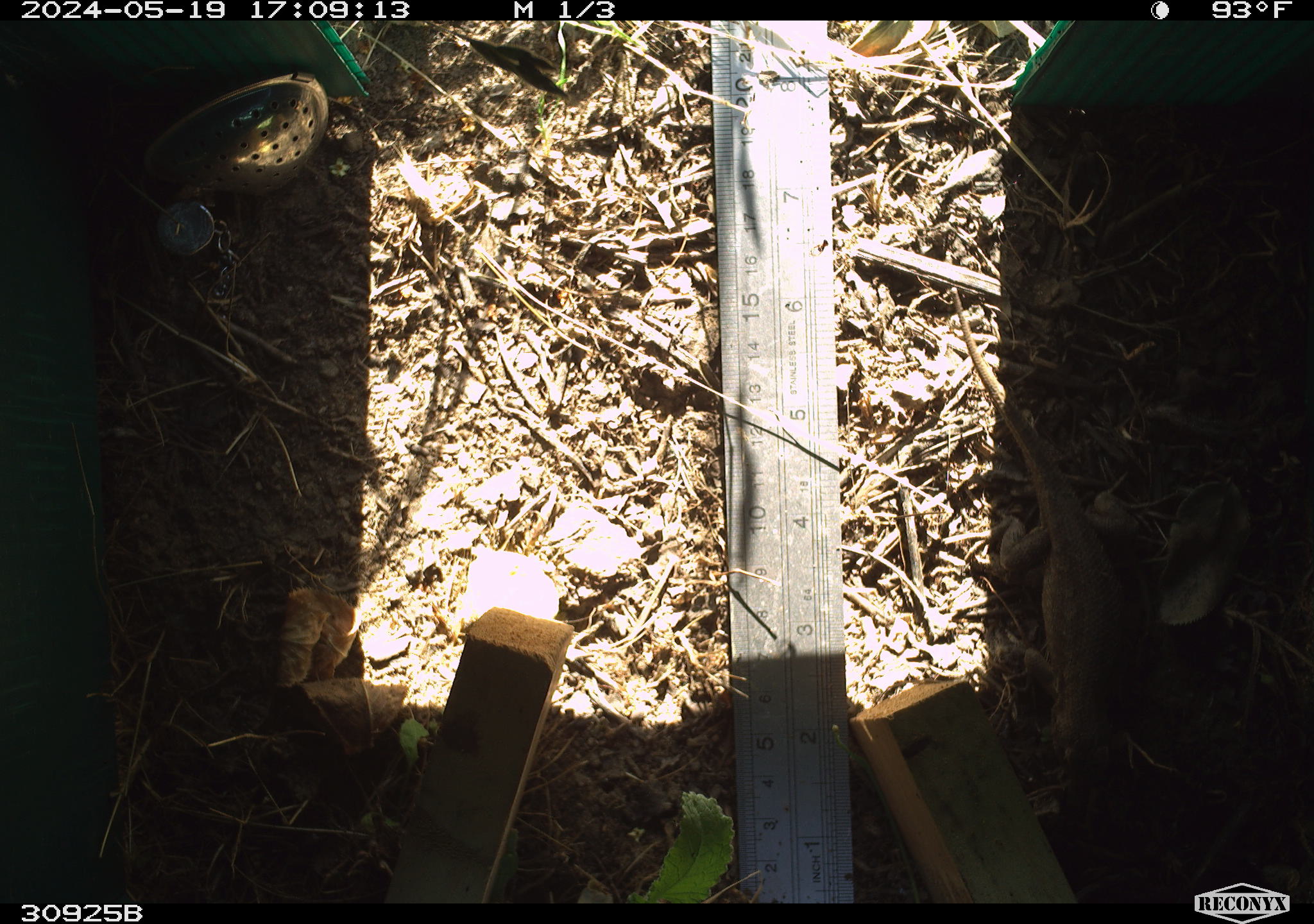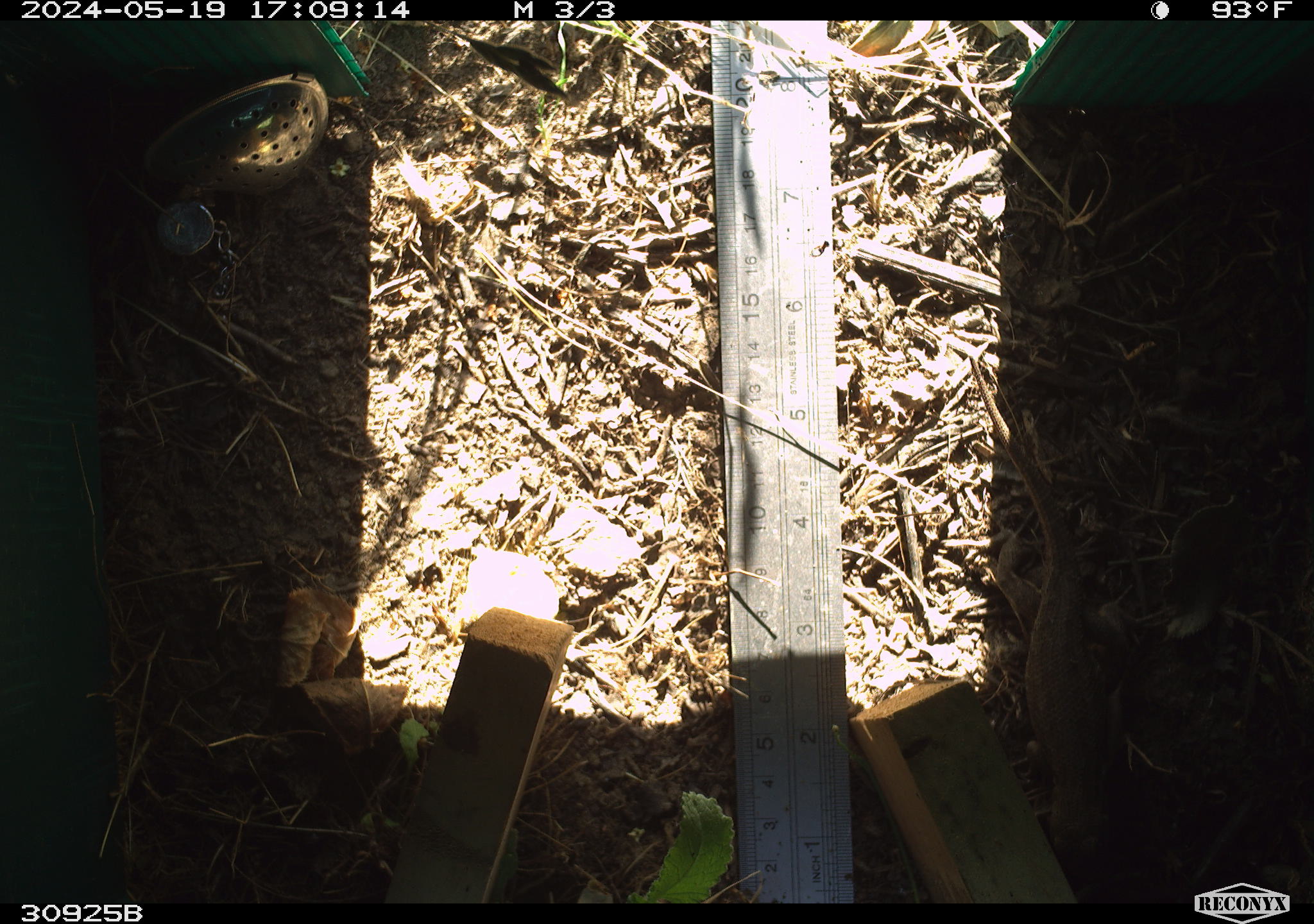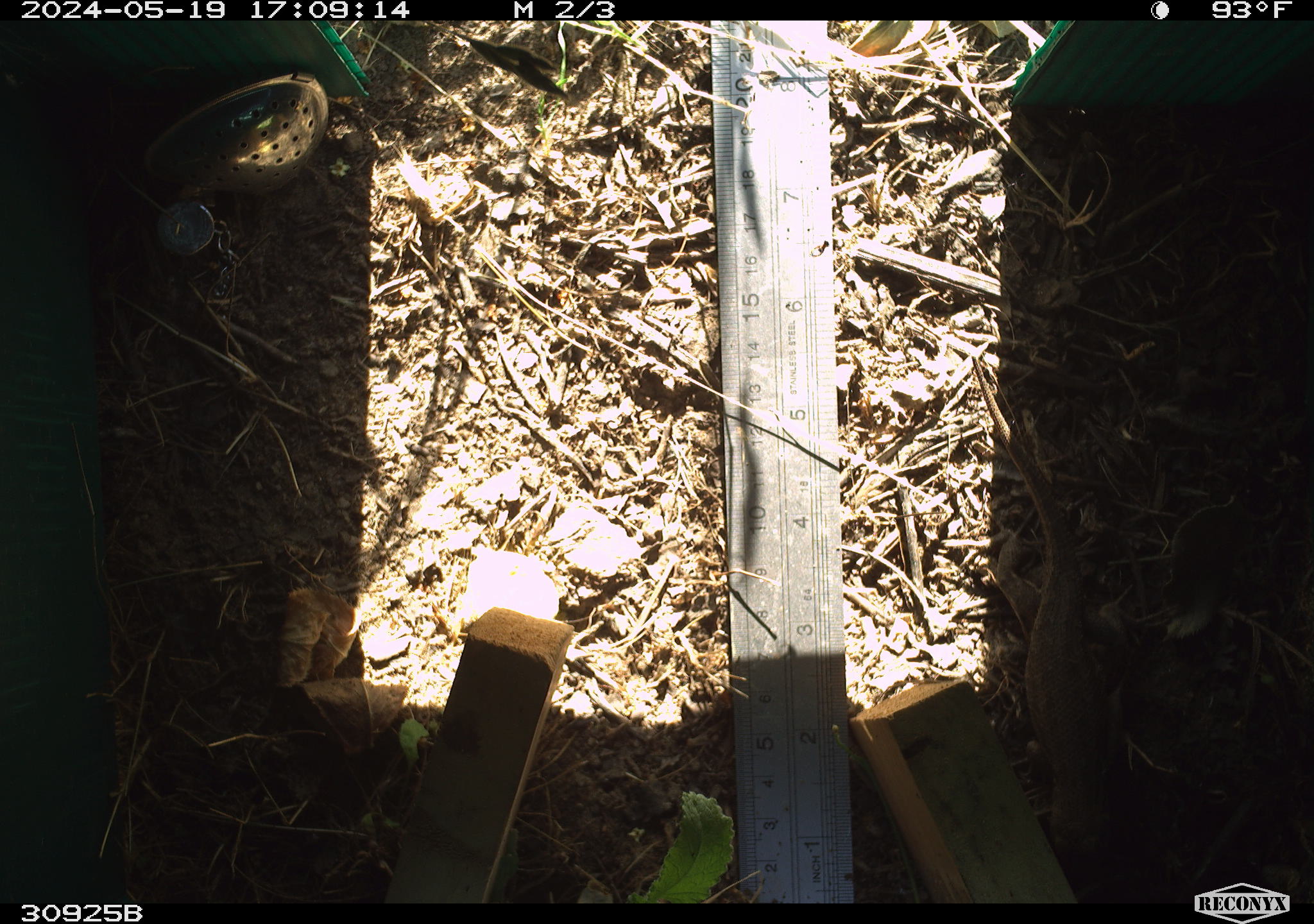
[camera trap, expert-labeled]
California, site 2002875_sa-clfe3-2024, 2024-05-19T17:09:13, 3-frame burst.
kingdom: Animalia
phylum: Chordata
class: Reptilia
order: Squamata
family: Phrynosomatidae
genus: Sceloporus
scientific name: Sceloporus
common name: spiny lizards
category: sceloporus species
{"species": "sceloporus species (spiny lizards) (Sceloporus)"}